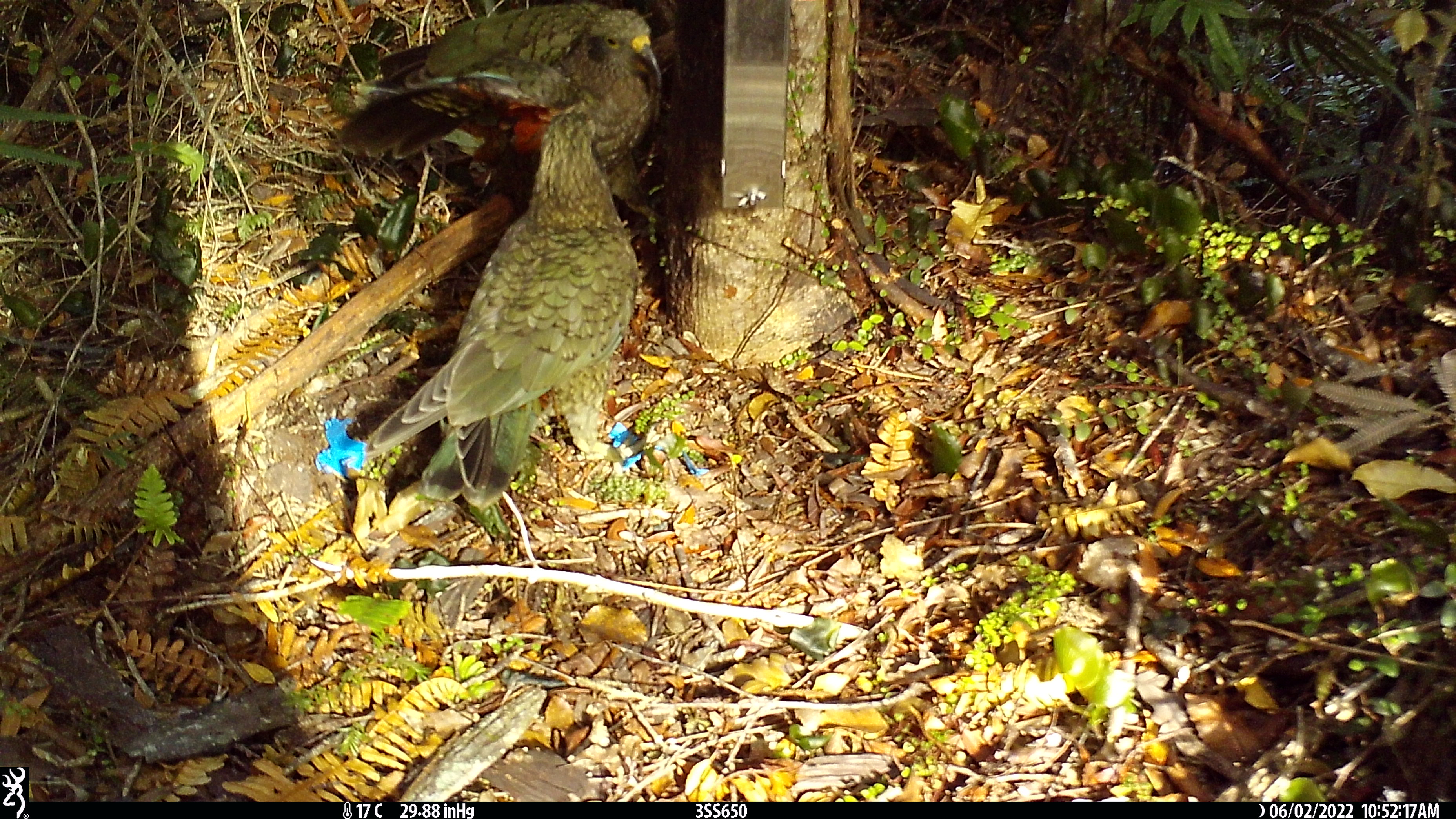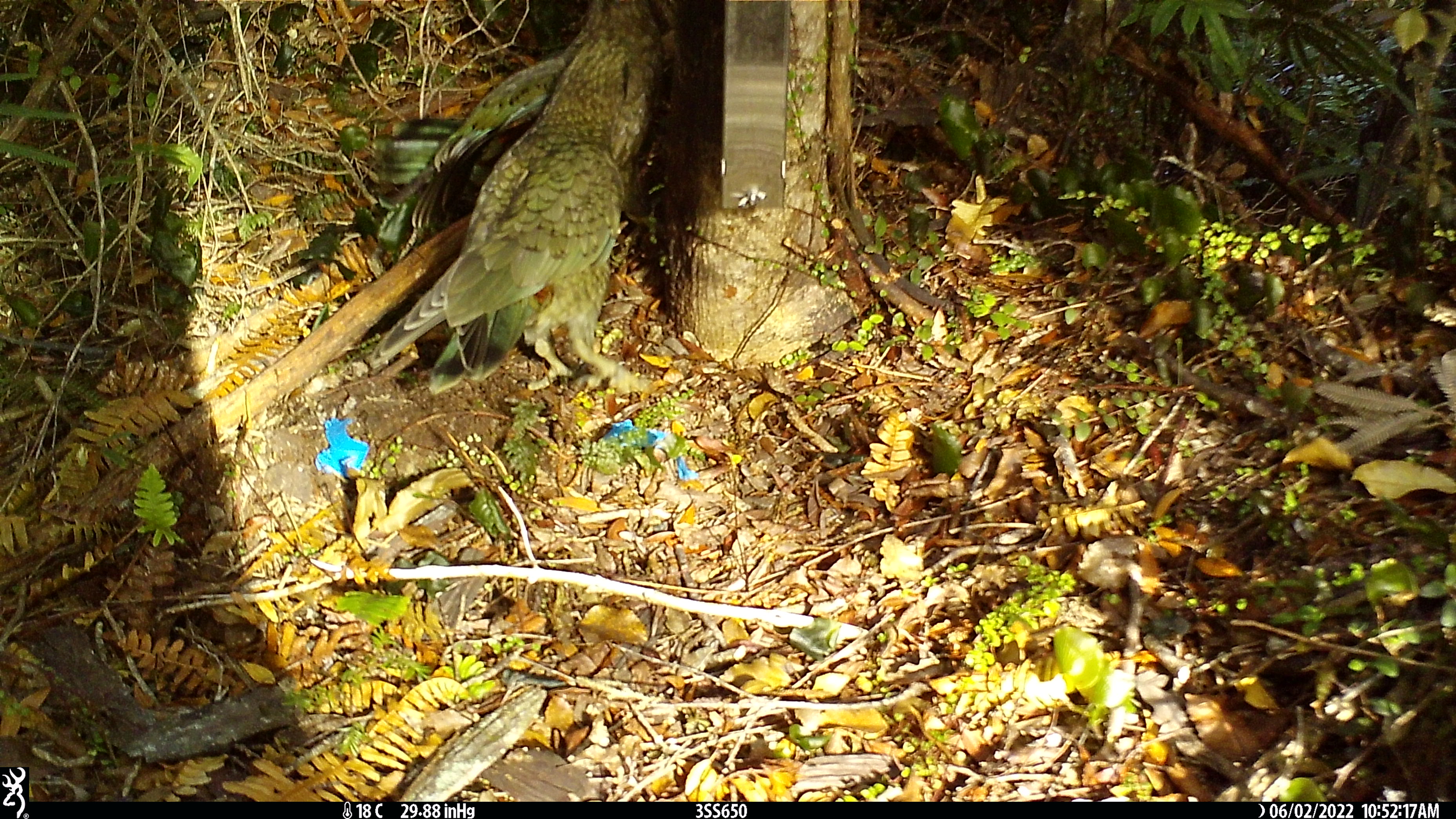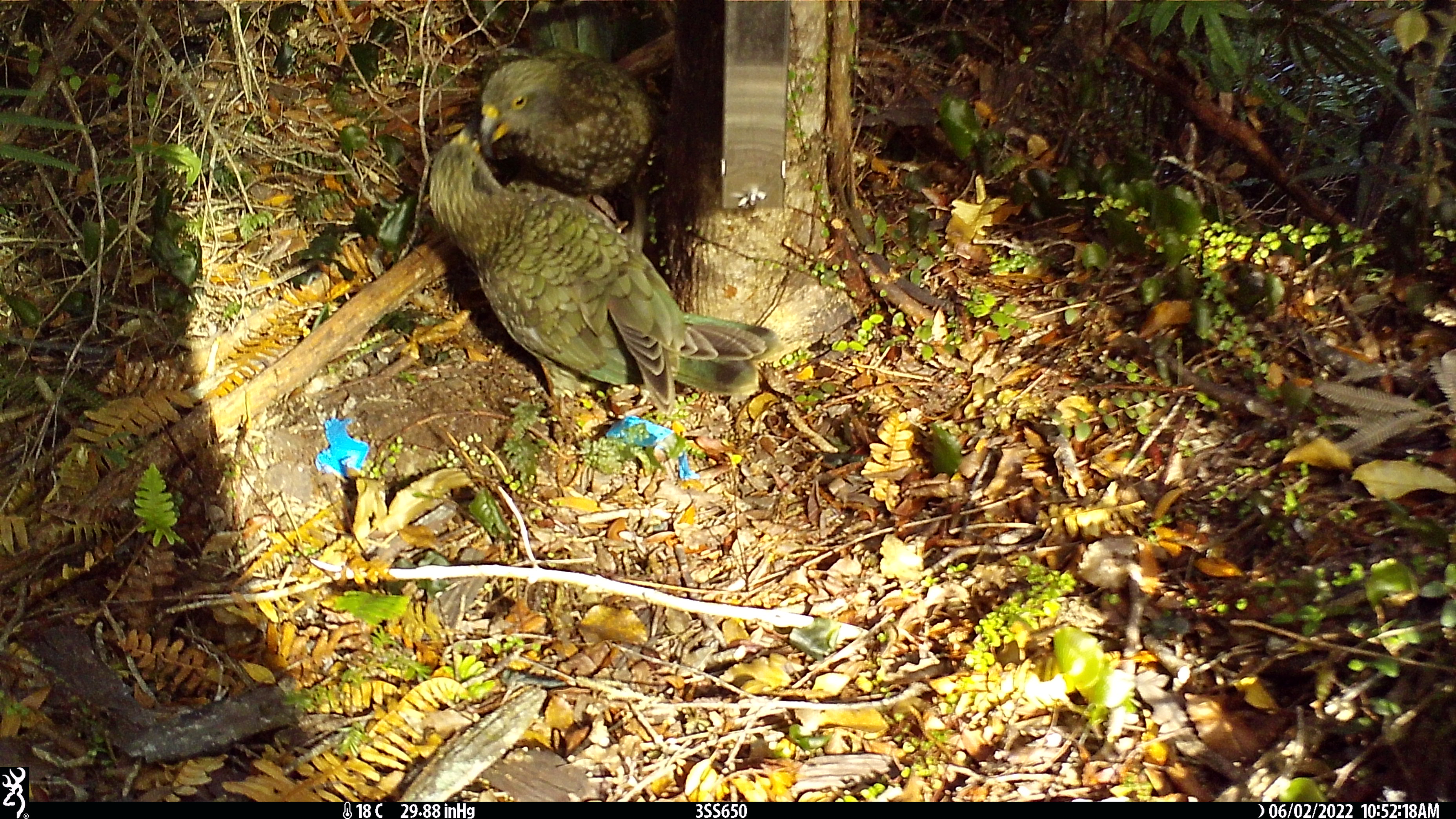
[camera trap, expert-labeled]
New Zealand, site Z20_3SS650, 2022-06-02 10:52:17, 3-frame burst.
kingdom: Animalia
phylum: Chordata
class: Aves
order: Psittaciformes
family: Strigopidae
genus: Nestor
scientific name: Nestor notabilis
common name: kea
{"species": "kea (Nestor notabilis)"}